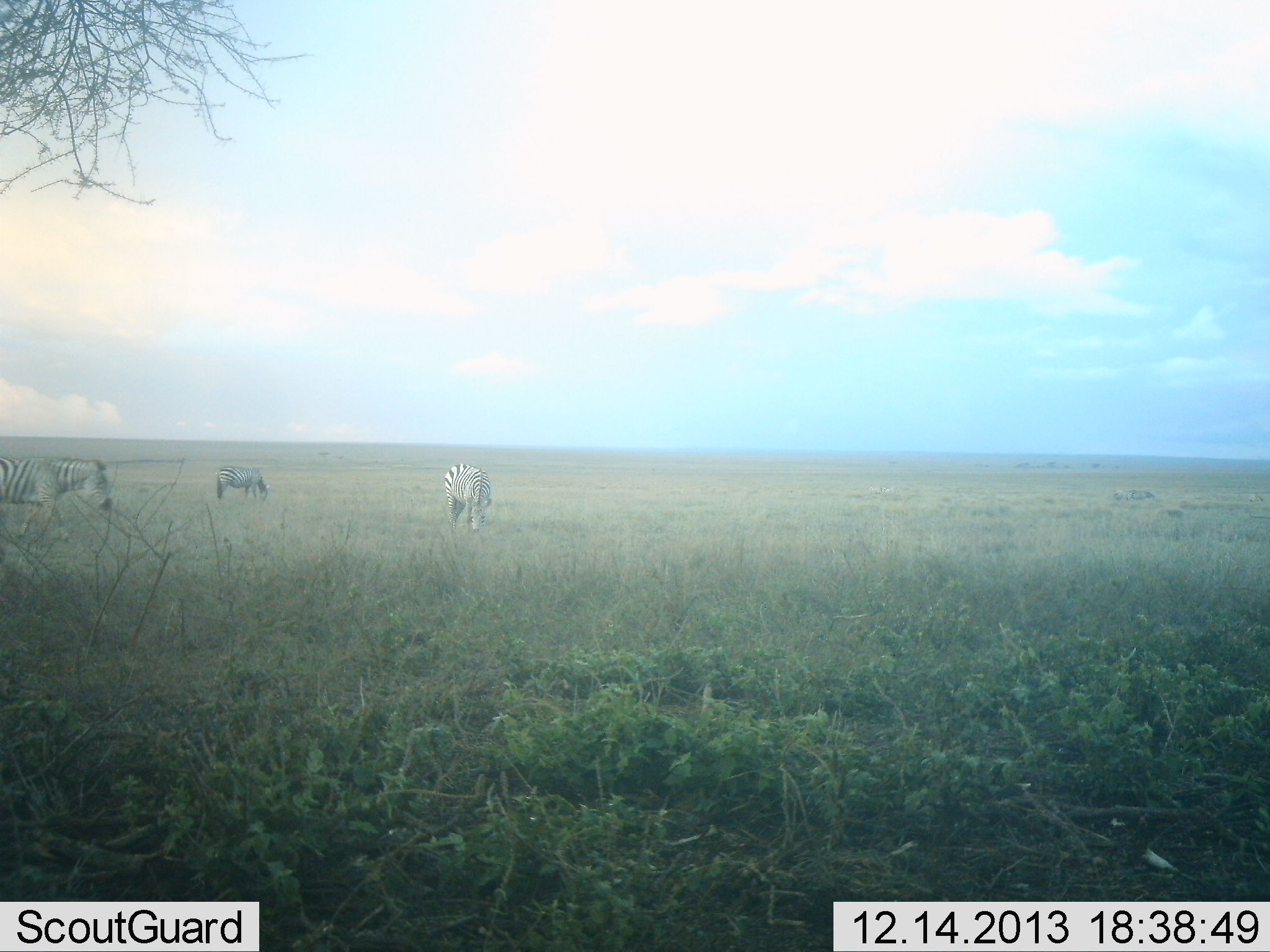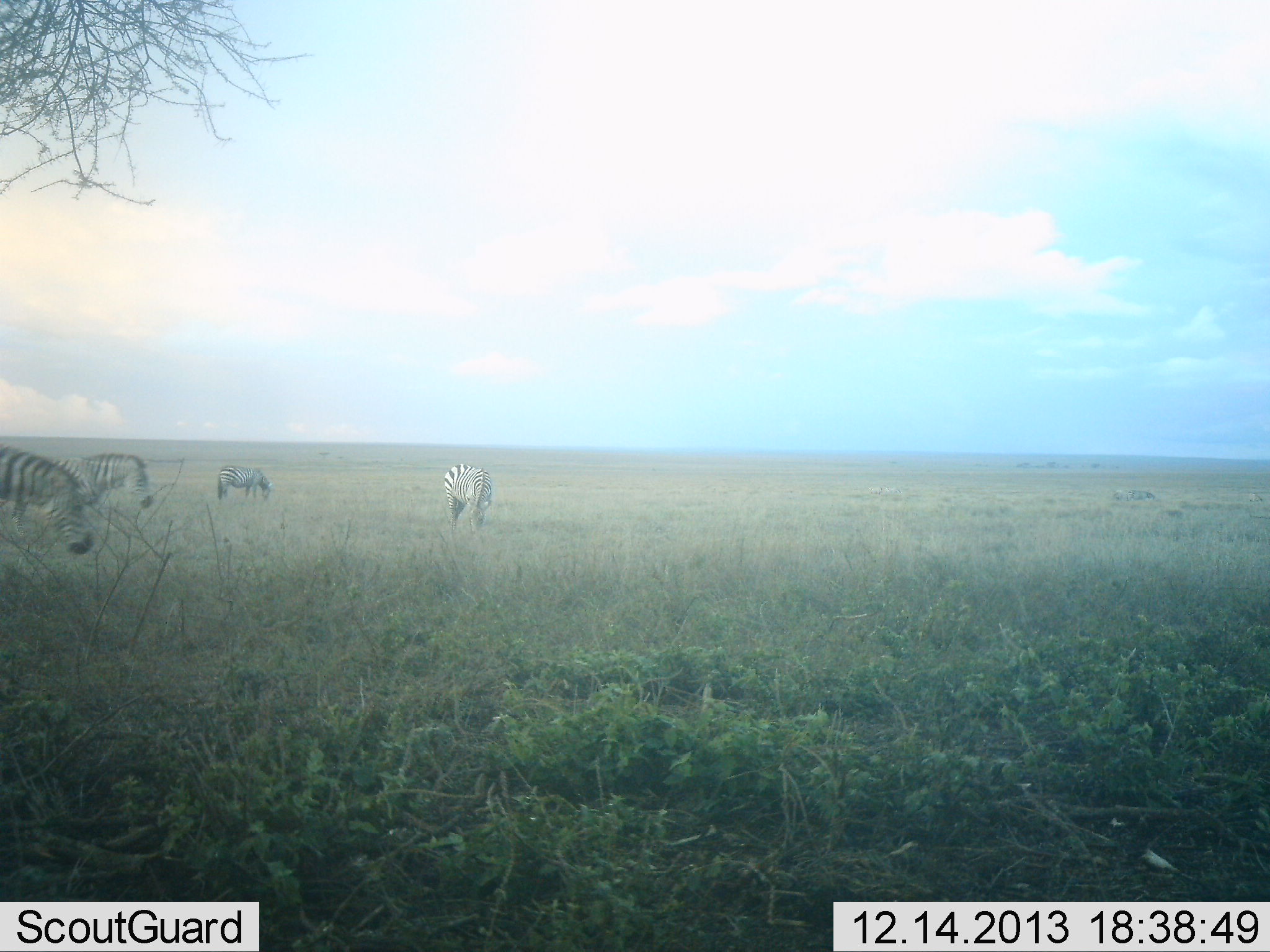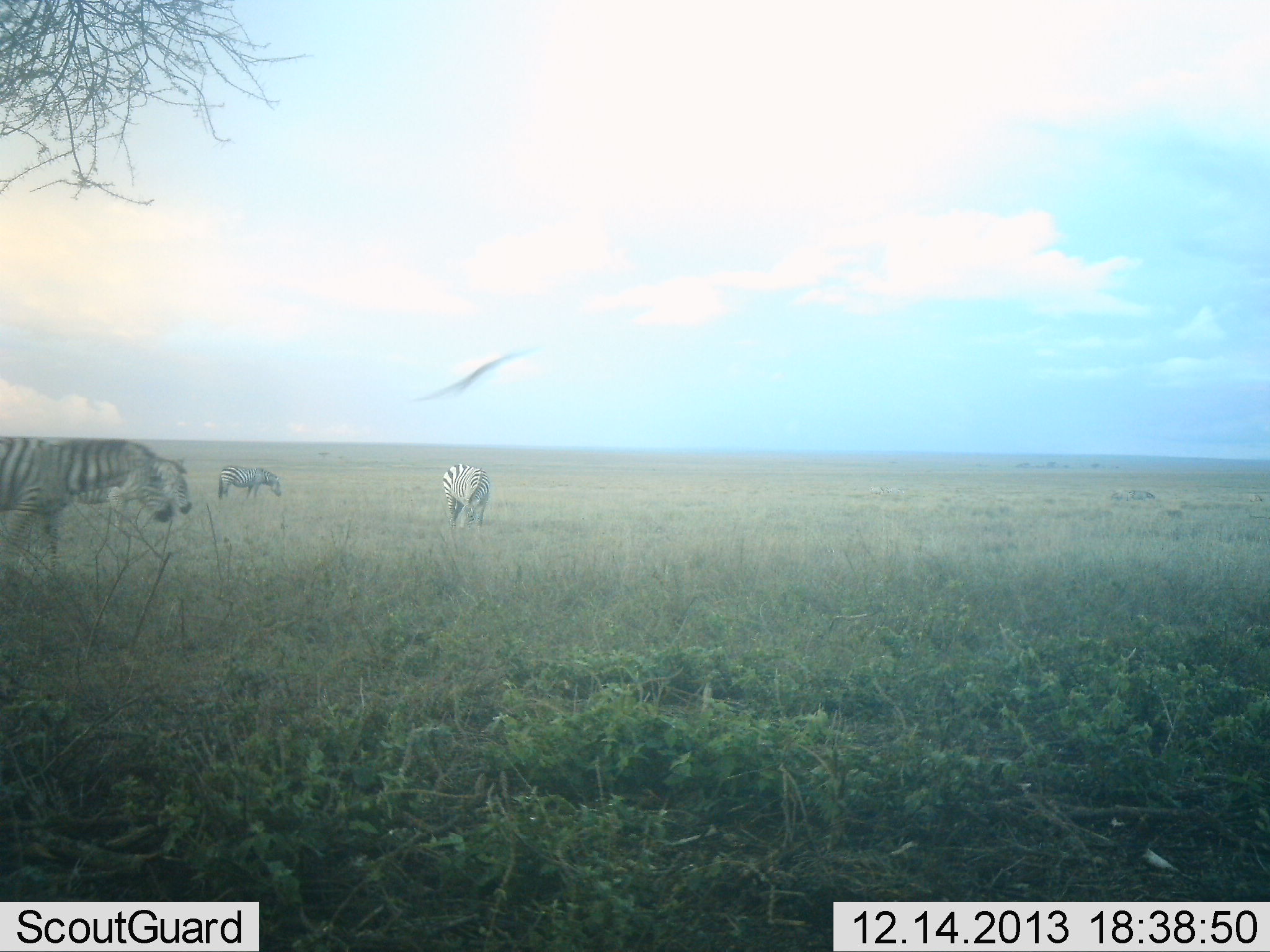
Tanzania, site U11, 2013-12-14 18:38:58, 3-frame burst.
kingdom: Animalia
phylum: Chordata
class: Mammalia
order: Perissodactyla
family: Equidae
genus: Equus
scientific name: Equus quagga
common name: plains zebra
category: zebra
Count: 4.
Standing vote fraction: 42%.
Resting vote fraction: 0%.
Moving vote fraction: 75%.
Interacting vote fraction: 0%.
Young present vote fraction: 0%.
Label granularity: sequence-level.